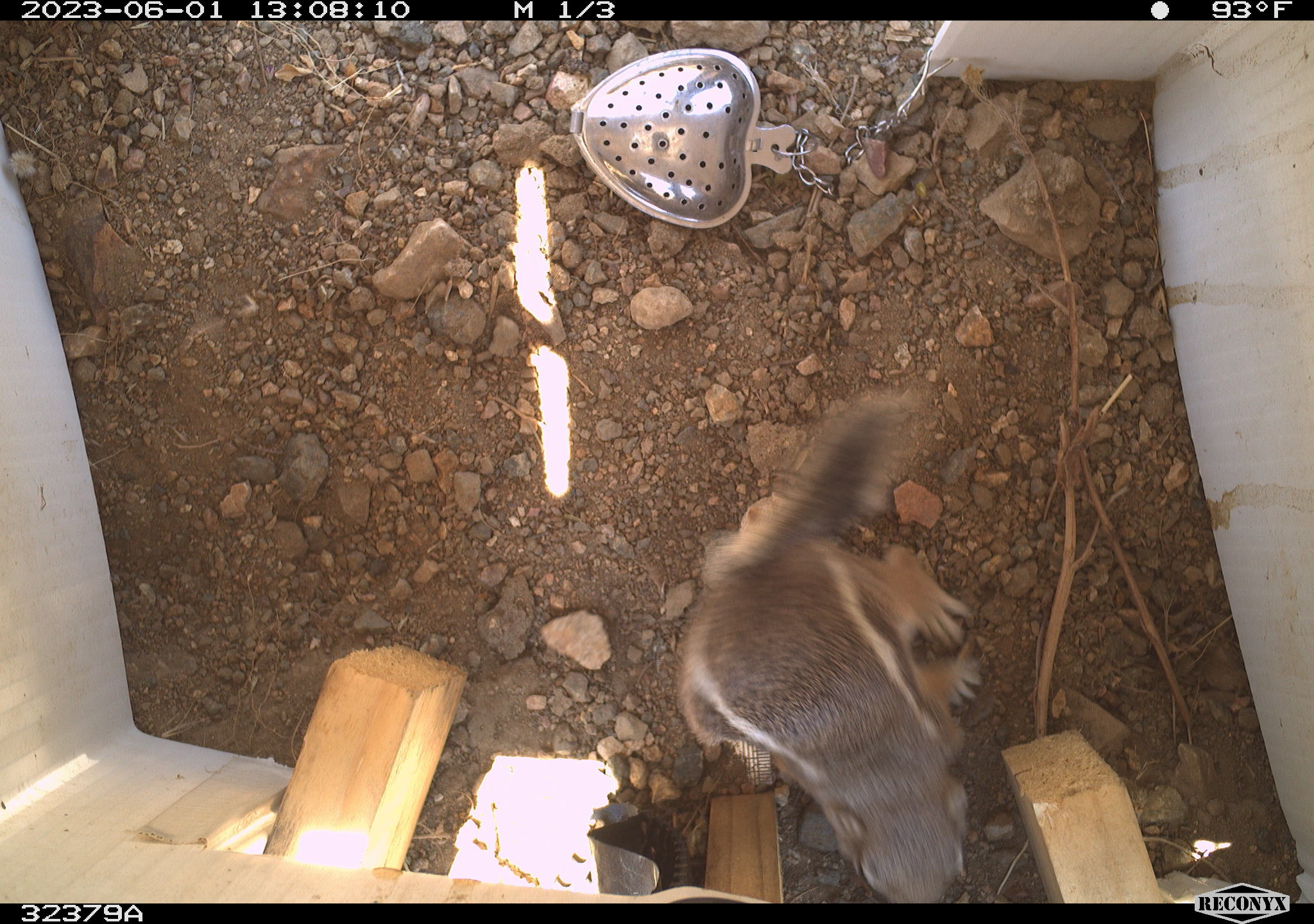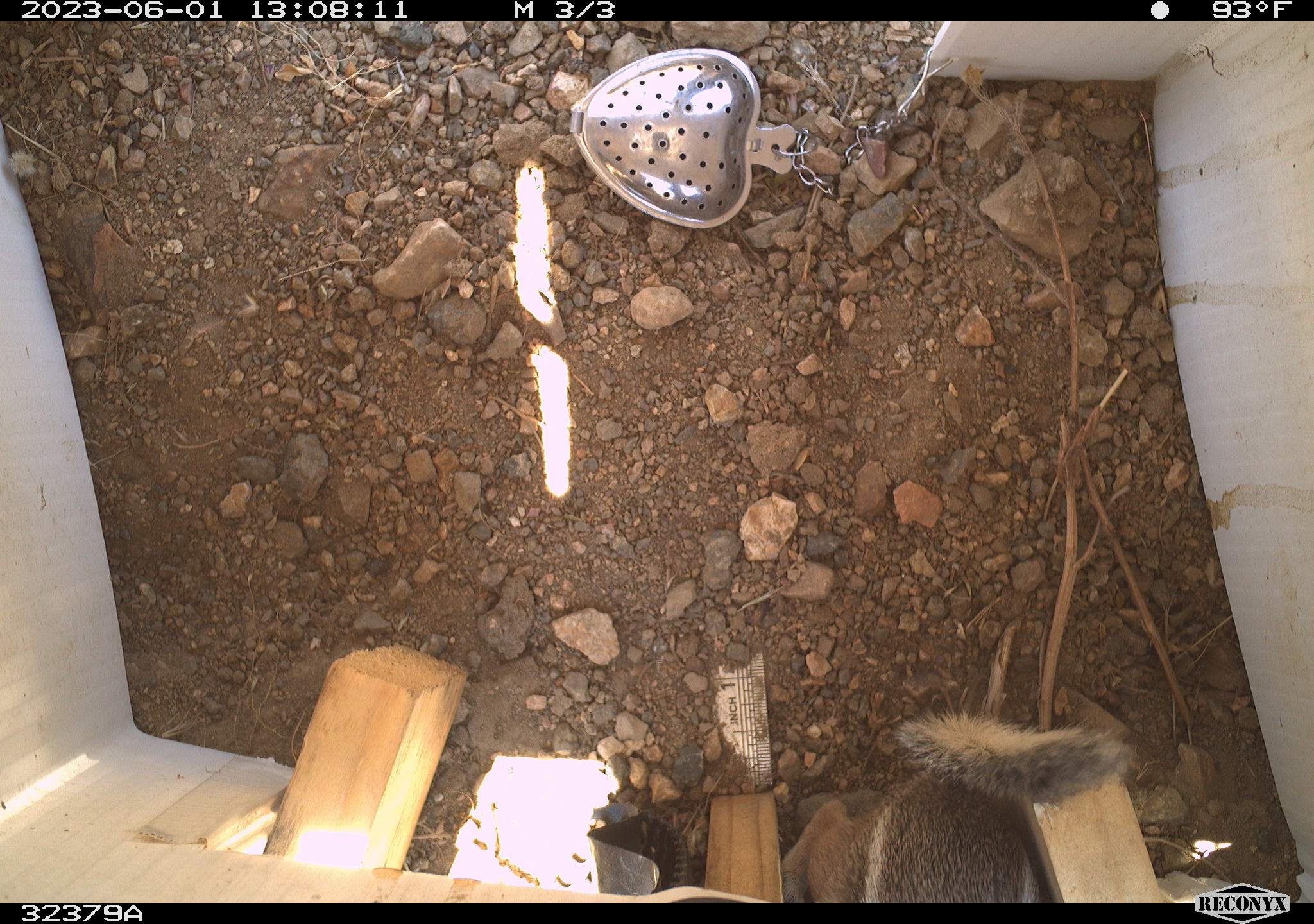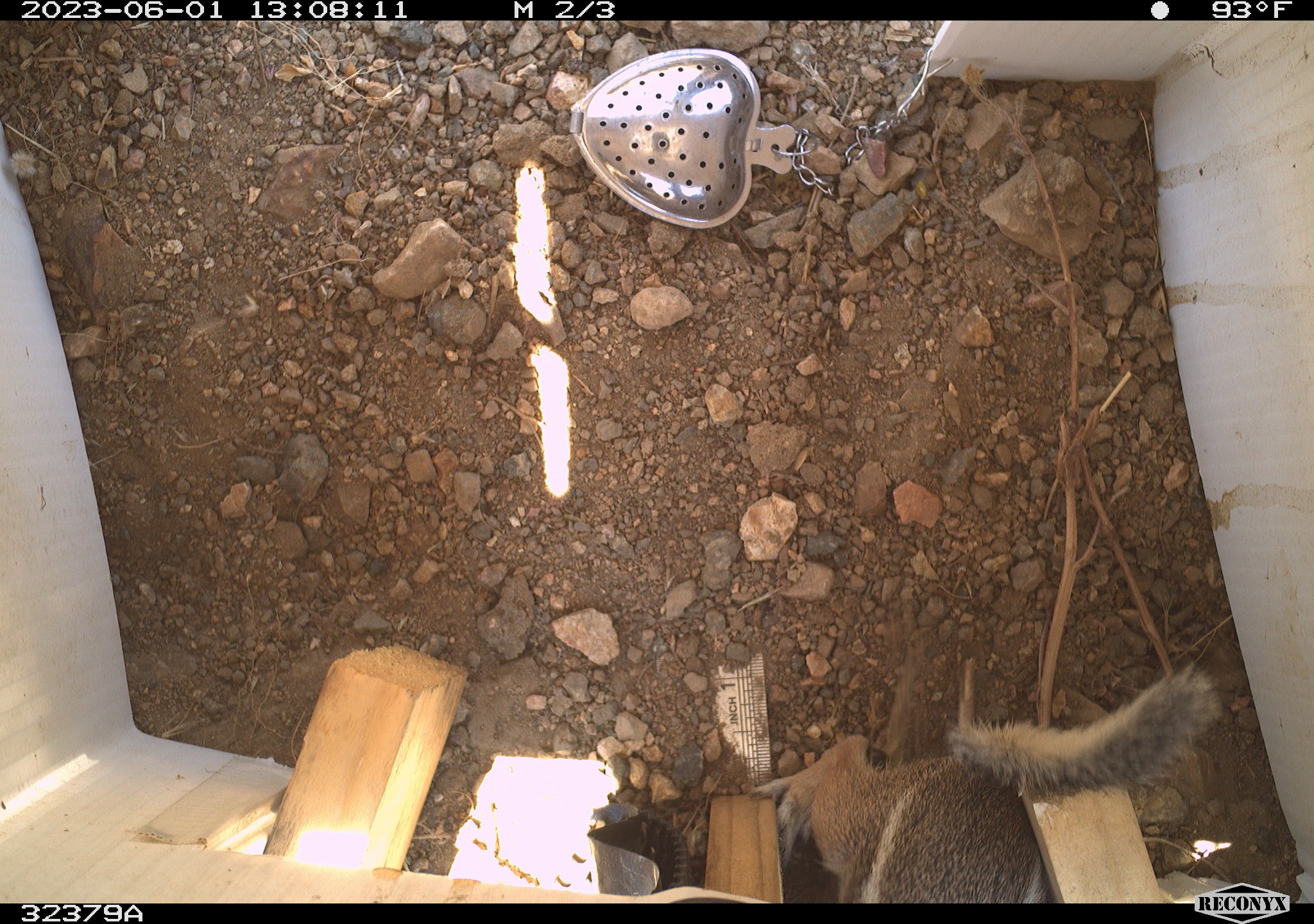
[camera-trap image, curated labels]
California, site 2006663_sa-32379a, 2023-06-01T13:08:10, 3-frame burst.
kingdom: Animalia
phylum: Chordata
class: Mammalia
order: Rodentia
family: Sciuridae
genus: Ammospermophilus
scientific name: Ammospermophilus leucurus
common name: white-tailed antelope squirrel